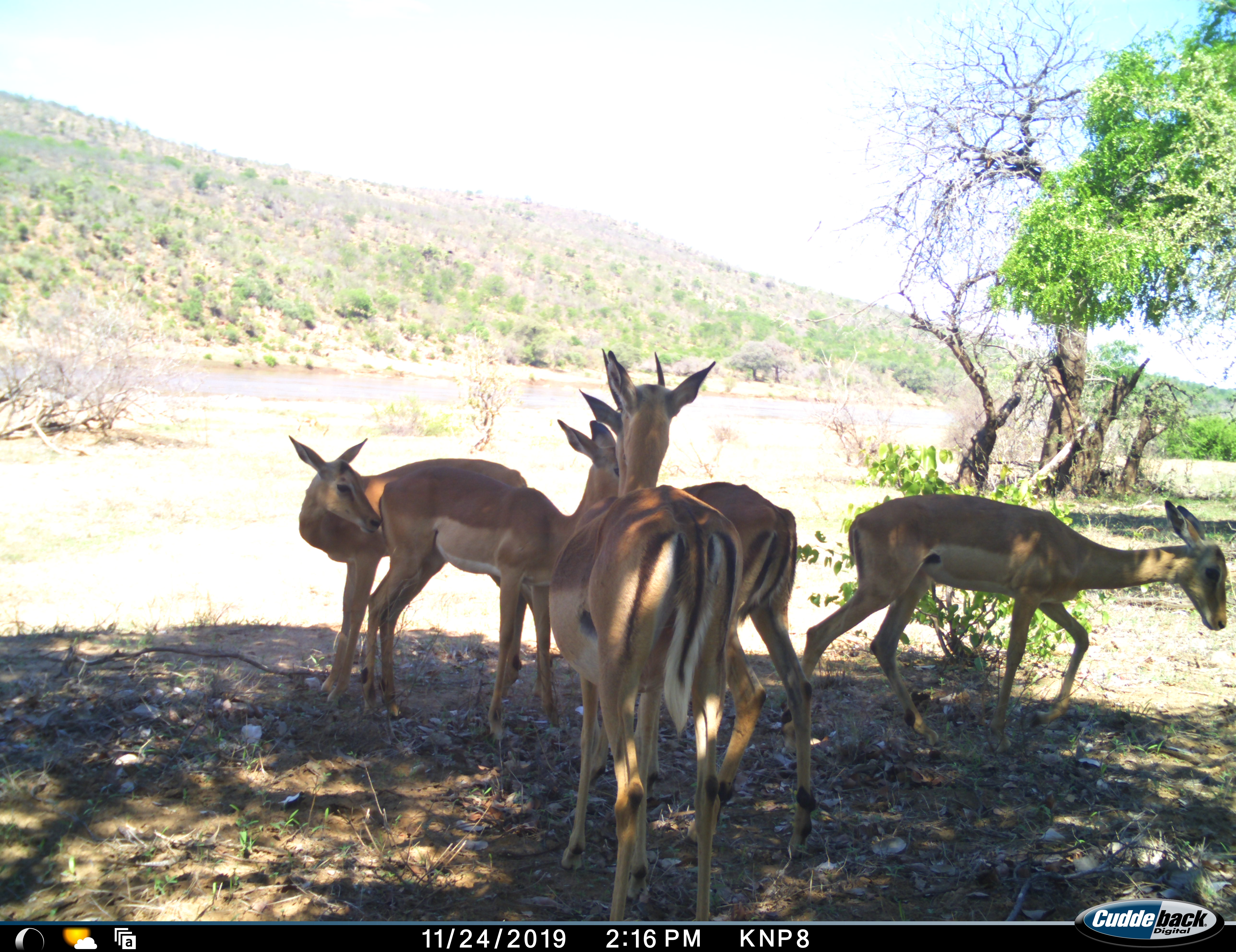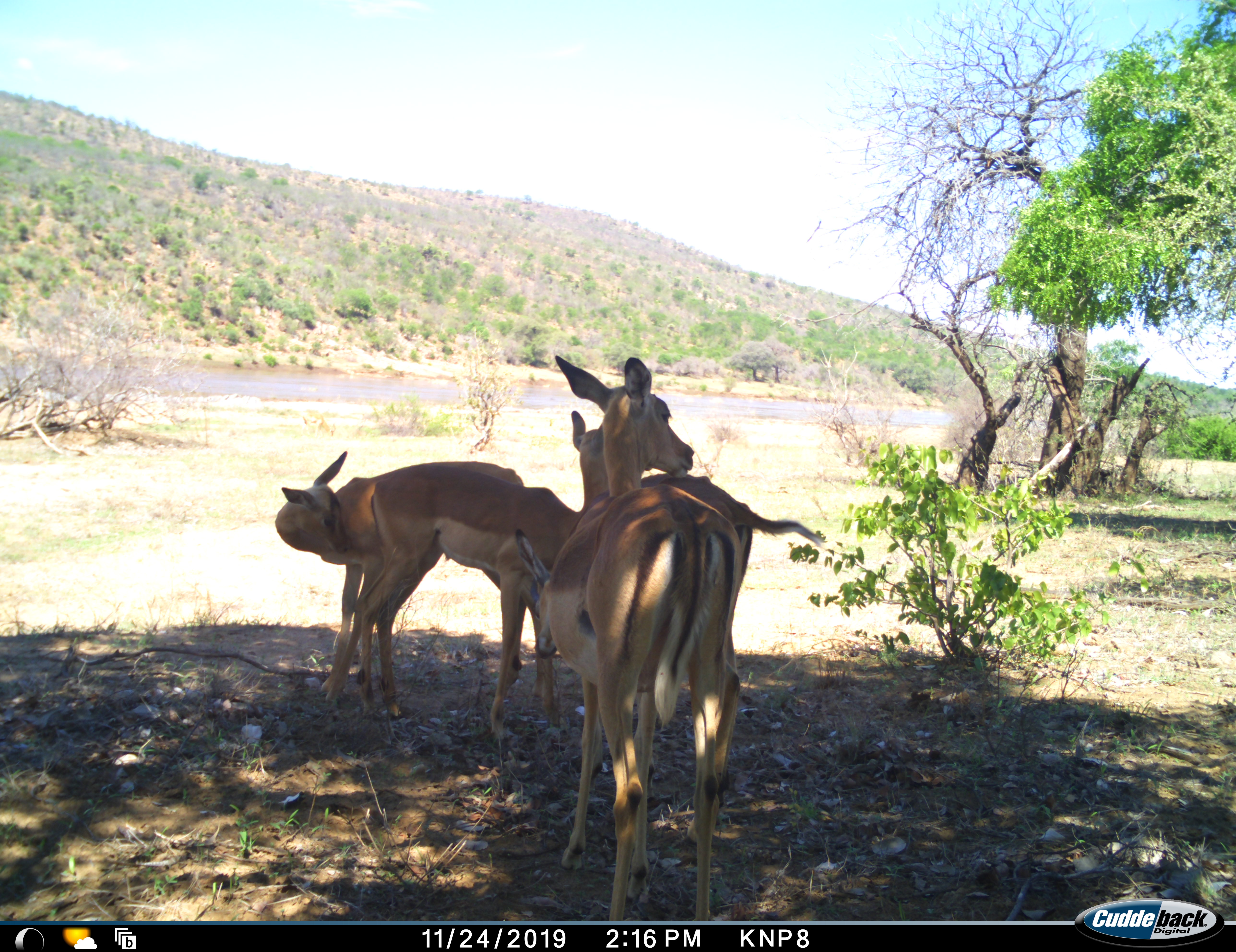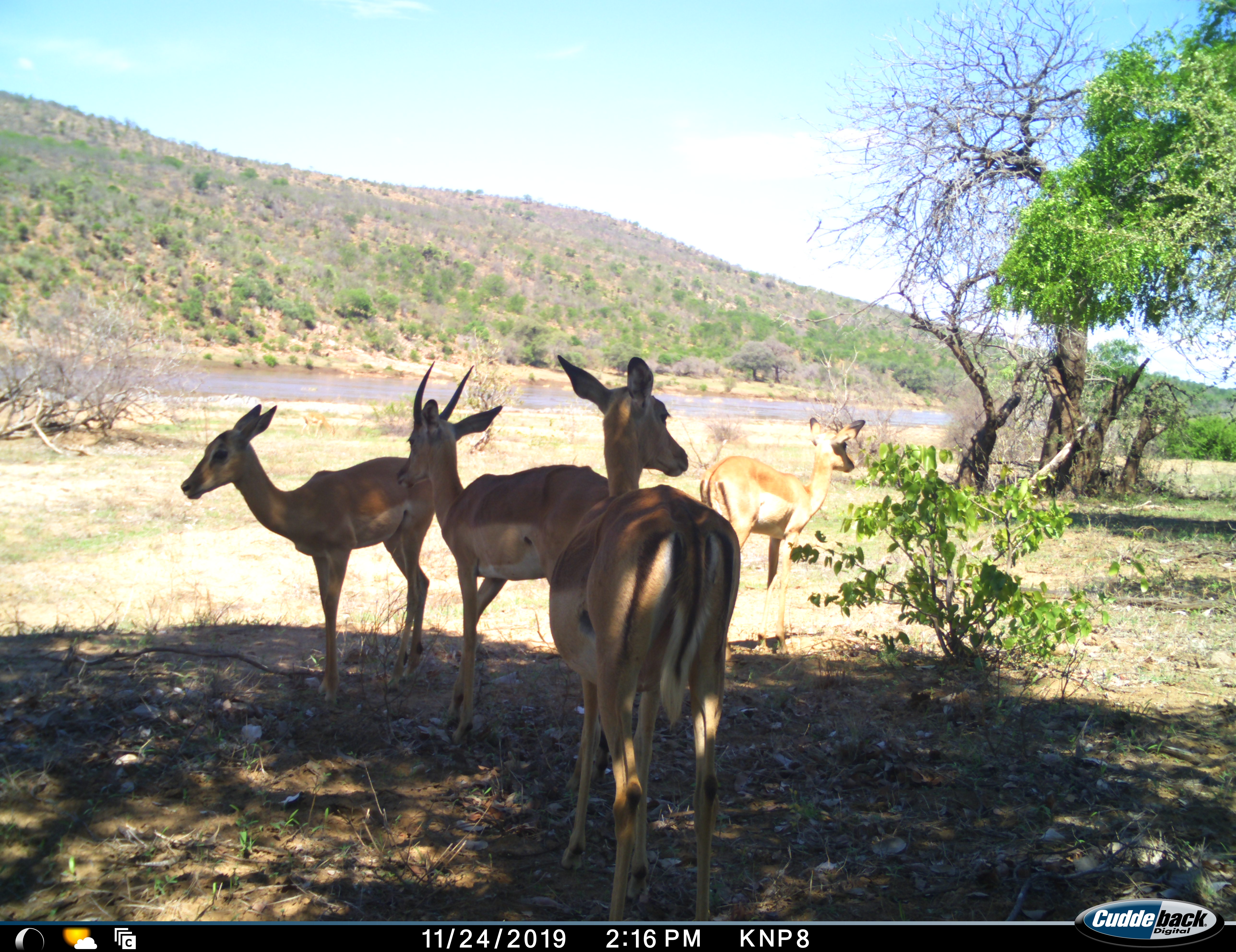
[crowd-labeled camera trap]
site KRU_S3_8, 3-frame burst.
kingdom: Animalia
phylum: Chordata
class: Mammalia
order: Artiodactyla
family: Bovidae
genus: Aepyceros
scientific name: Aepyceros melampus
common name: impala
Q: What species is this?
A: Impala (Aepyceros melampus).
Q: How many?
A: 5.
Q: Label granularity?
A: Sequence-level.